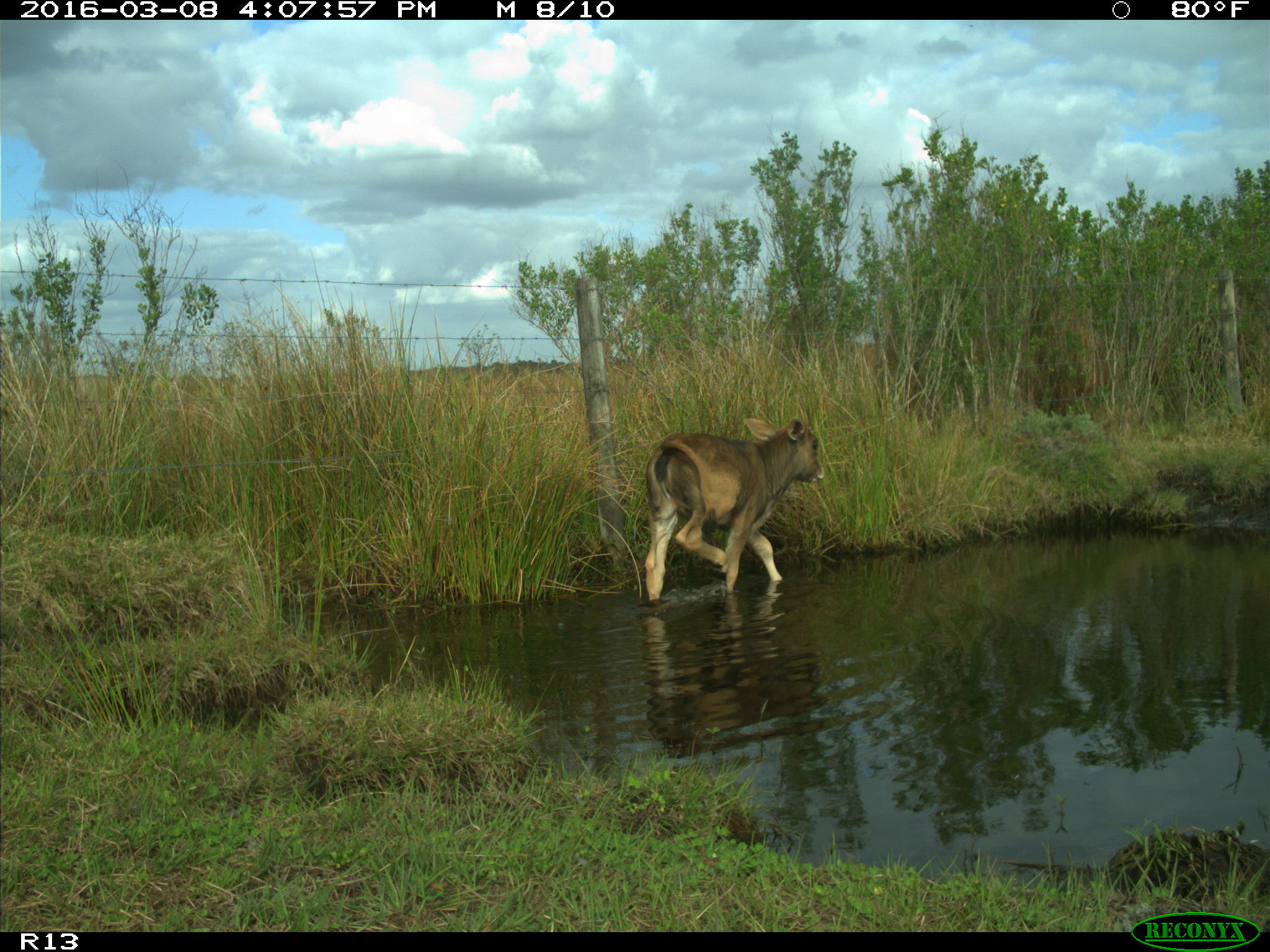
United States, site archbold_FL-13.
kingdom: Animalia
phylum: Chordata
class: Mammalia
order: Artiodactyla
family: Bovidae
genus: Bos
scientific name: Bos taurus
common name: domestic cow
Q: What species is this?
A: Bos taurus (domestic cow).